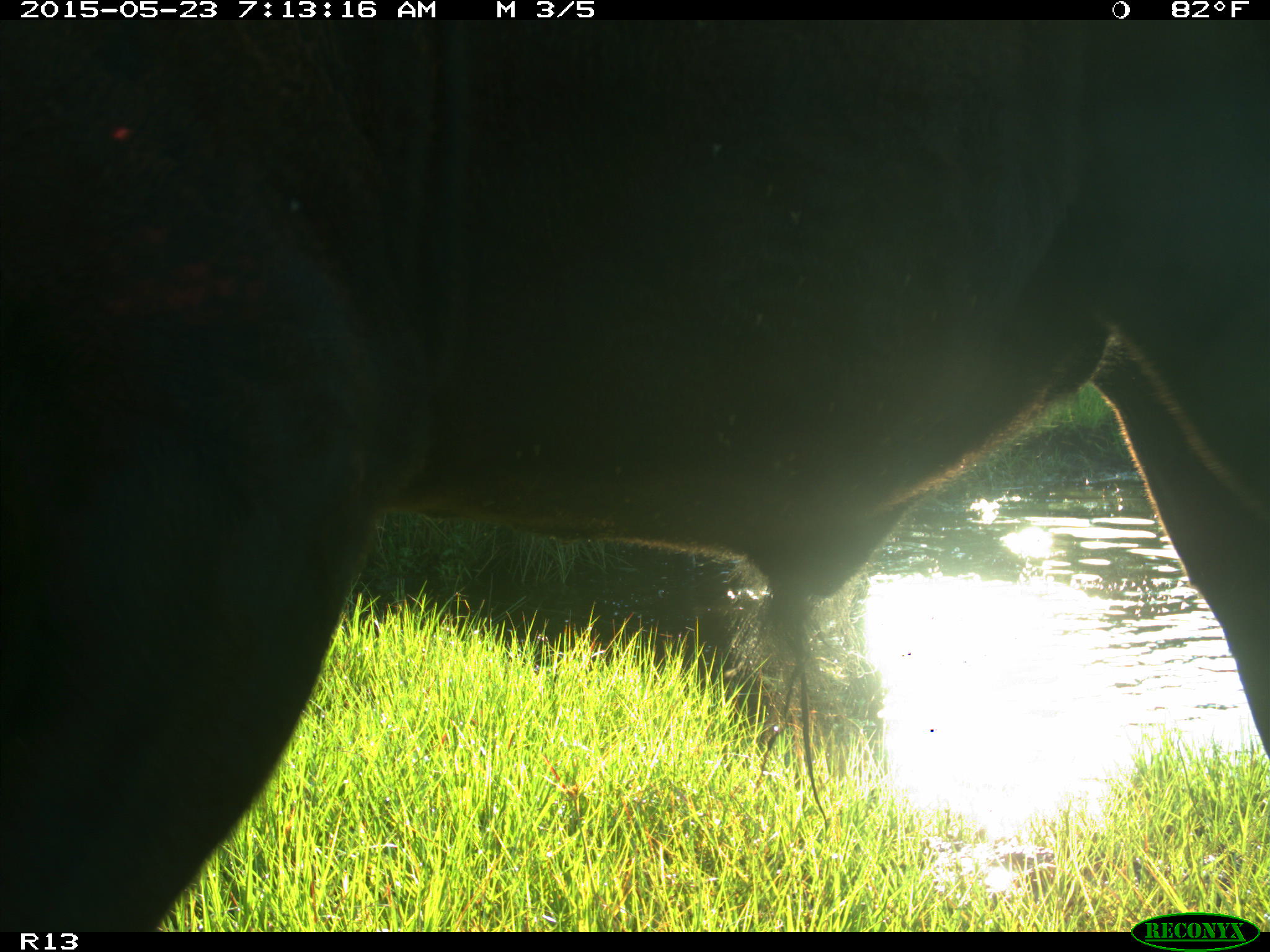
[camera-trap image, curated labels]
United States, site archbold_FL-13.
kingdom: Animalia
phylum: Chordata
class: Mammalia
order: Artiodactyla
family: Bovidae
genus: Bos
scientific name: Bos taurus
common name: domestic cow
Bos taurus (domestic cow).